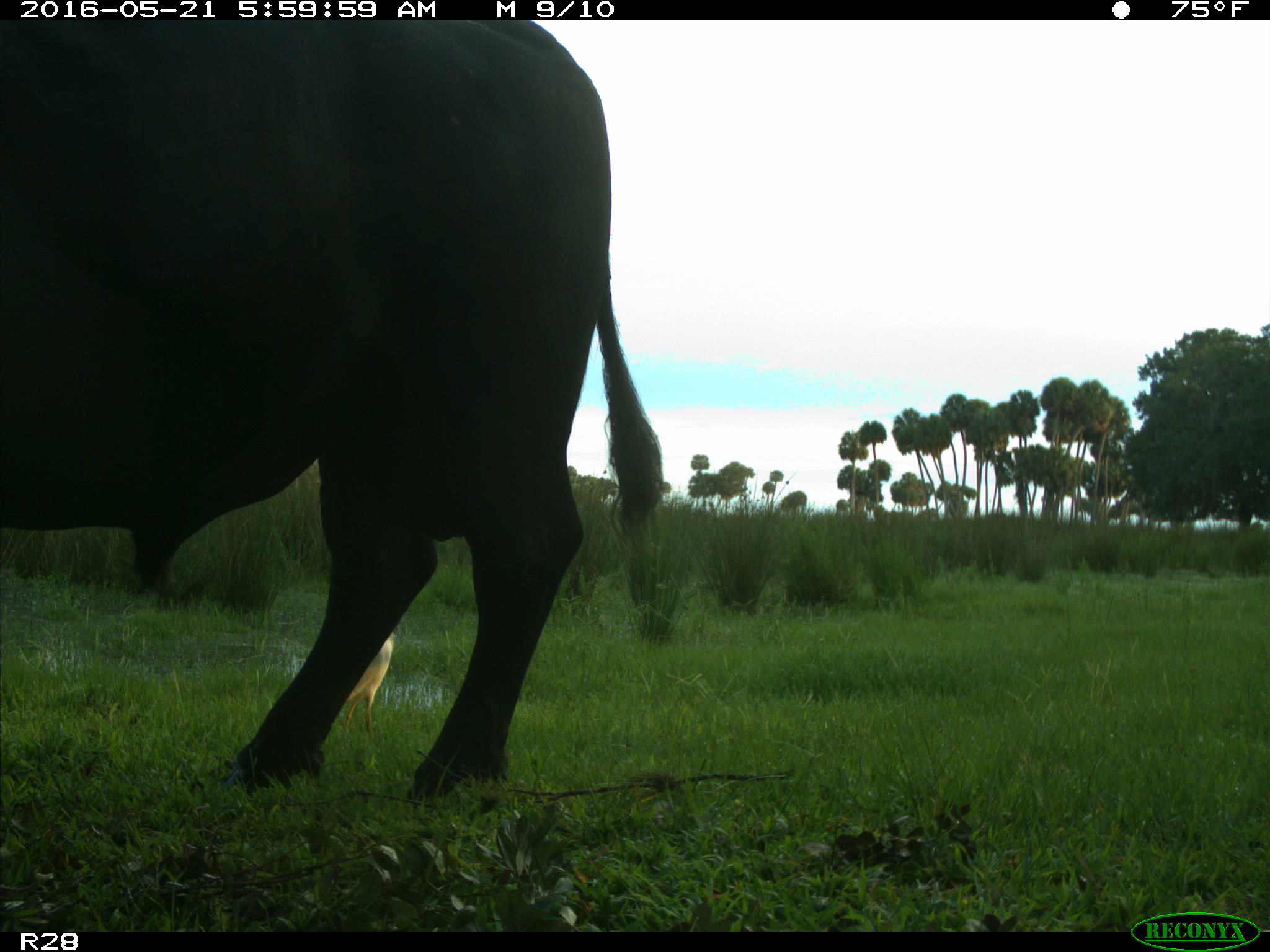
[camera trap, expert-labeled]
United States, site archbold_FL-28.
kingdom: Animalia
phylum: Chordata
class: Mammalia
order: Artiodactyla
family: Bovidae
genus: Bos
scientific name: Bos taurus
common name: domestic cow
Bos taurus (domestic cow).